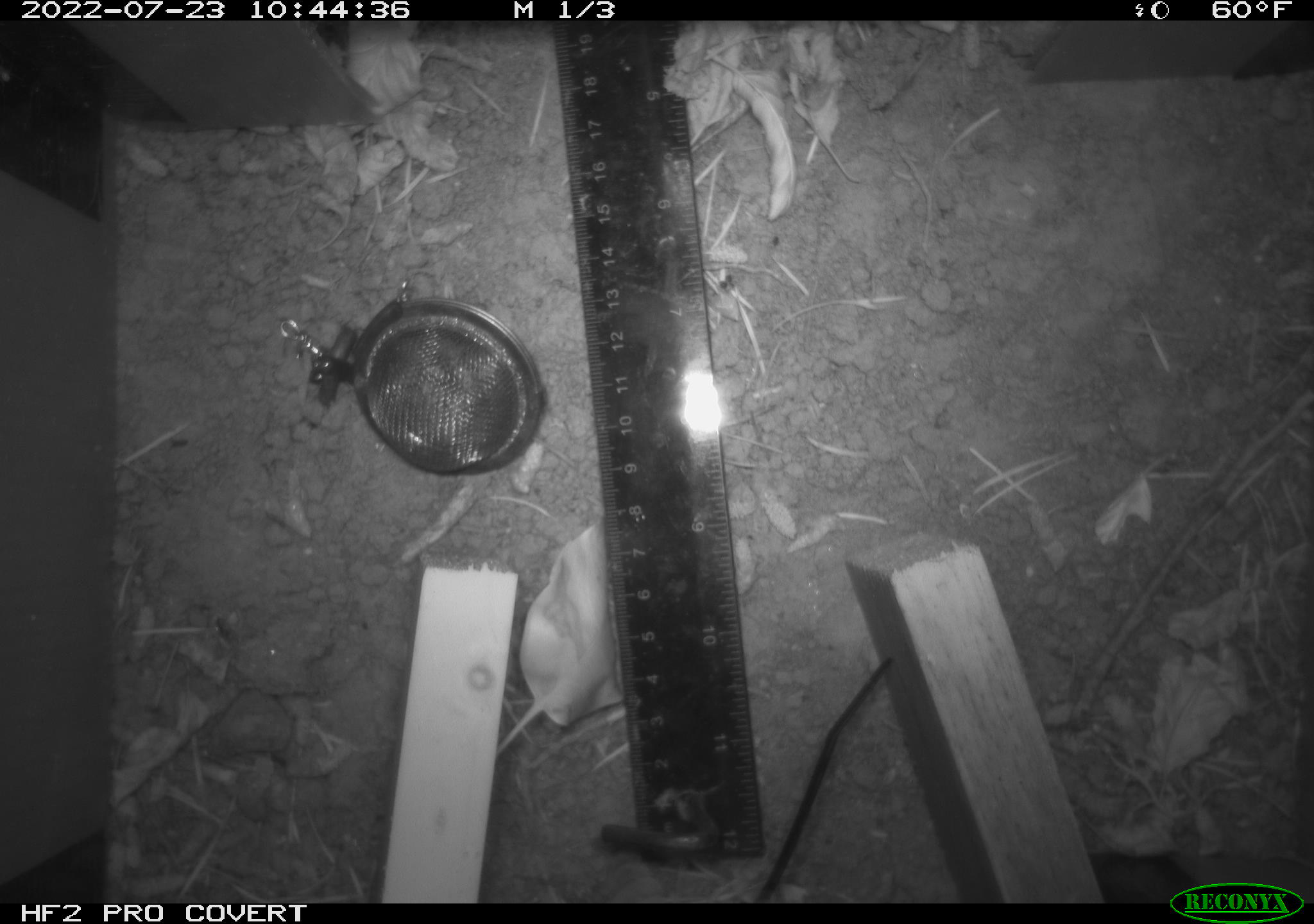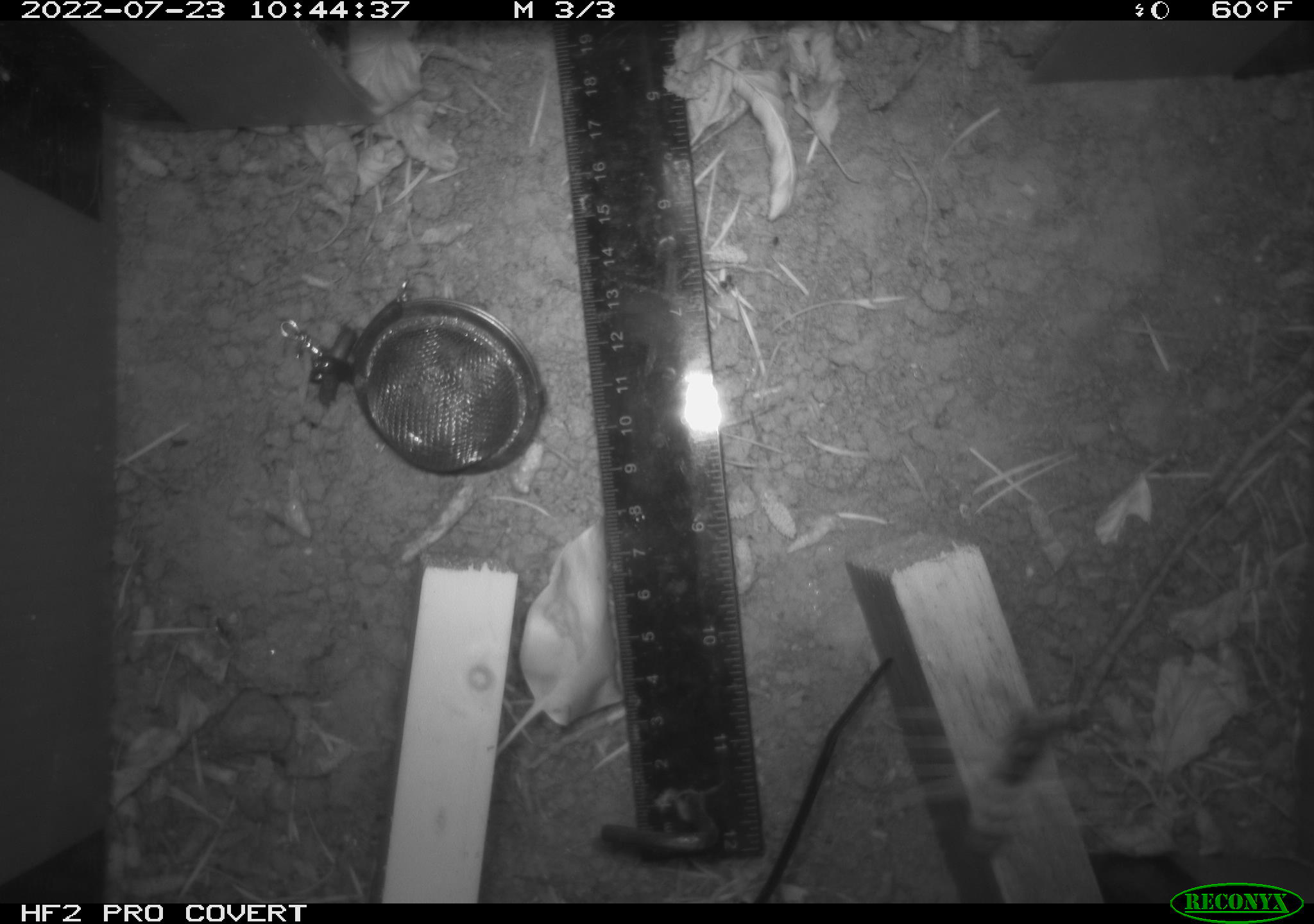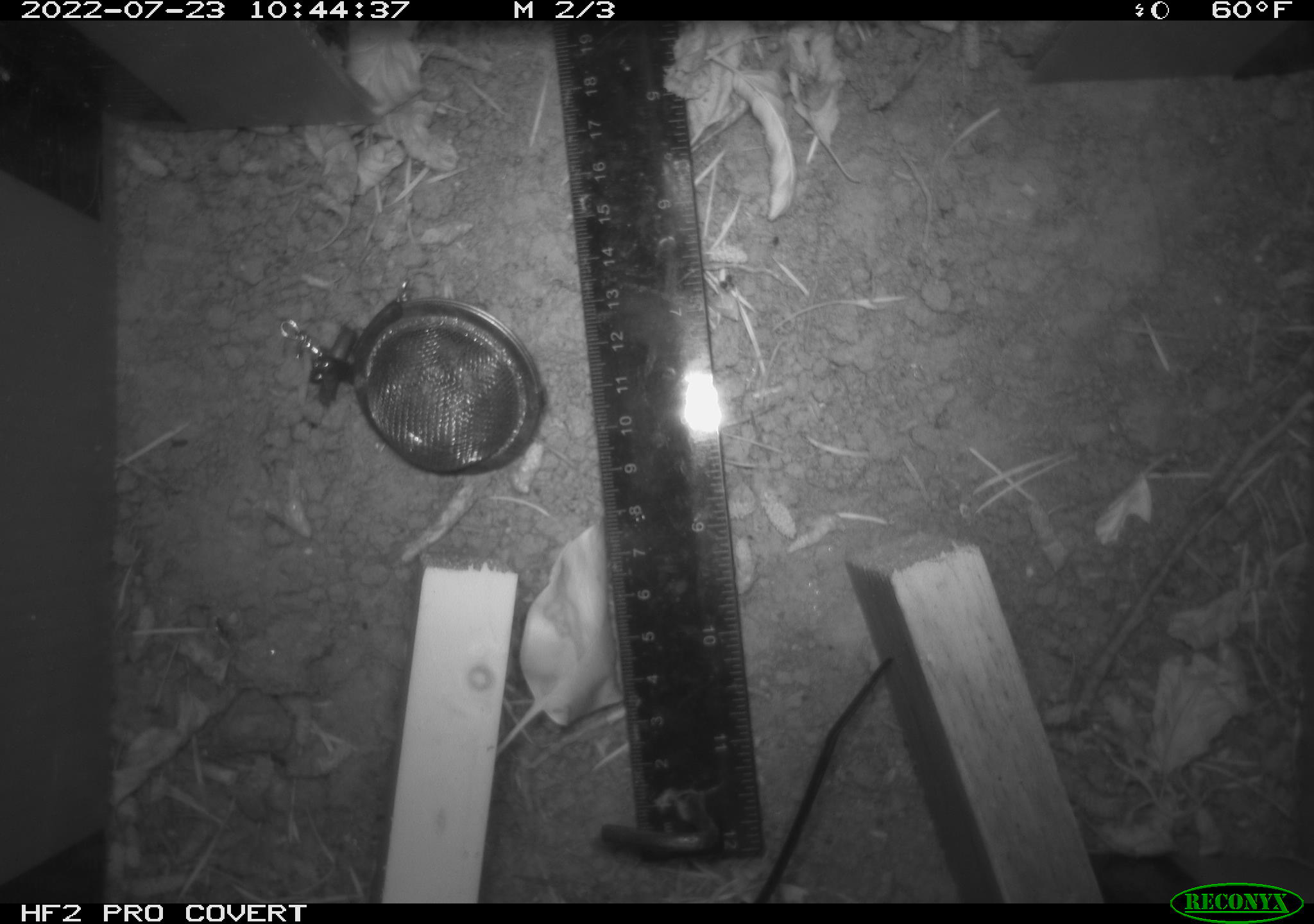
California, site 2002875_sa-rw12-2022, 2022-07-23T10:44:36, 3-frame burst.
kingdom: Animalia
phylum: Arthropoda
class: Insecta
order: Hymenoptera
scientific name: Hymenoptera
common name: ants, bees, wasps, and sawflies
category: hymenoptera order